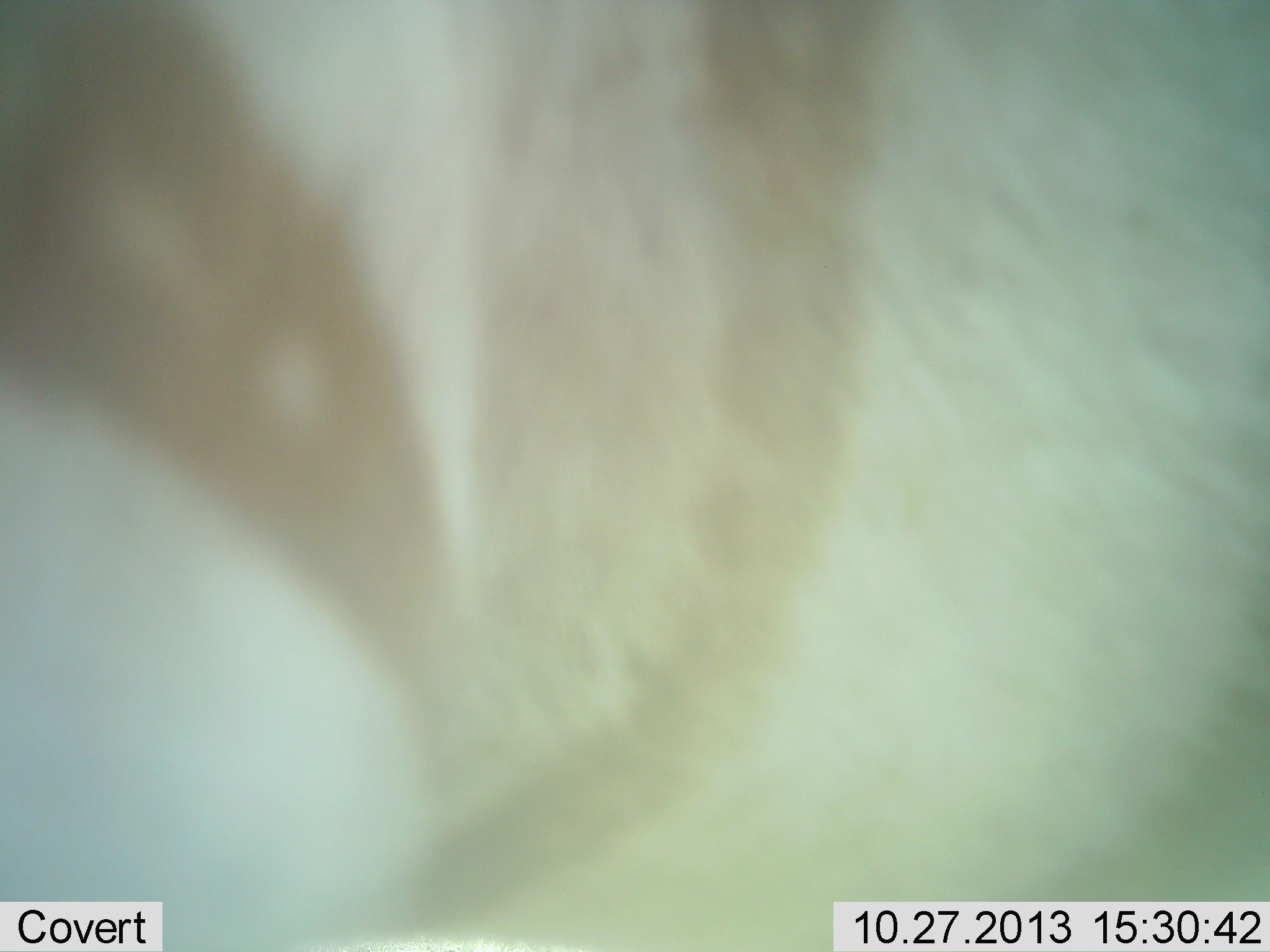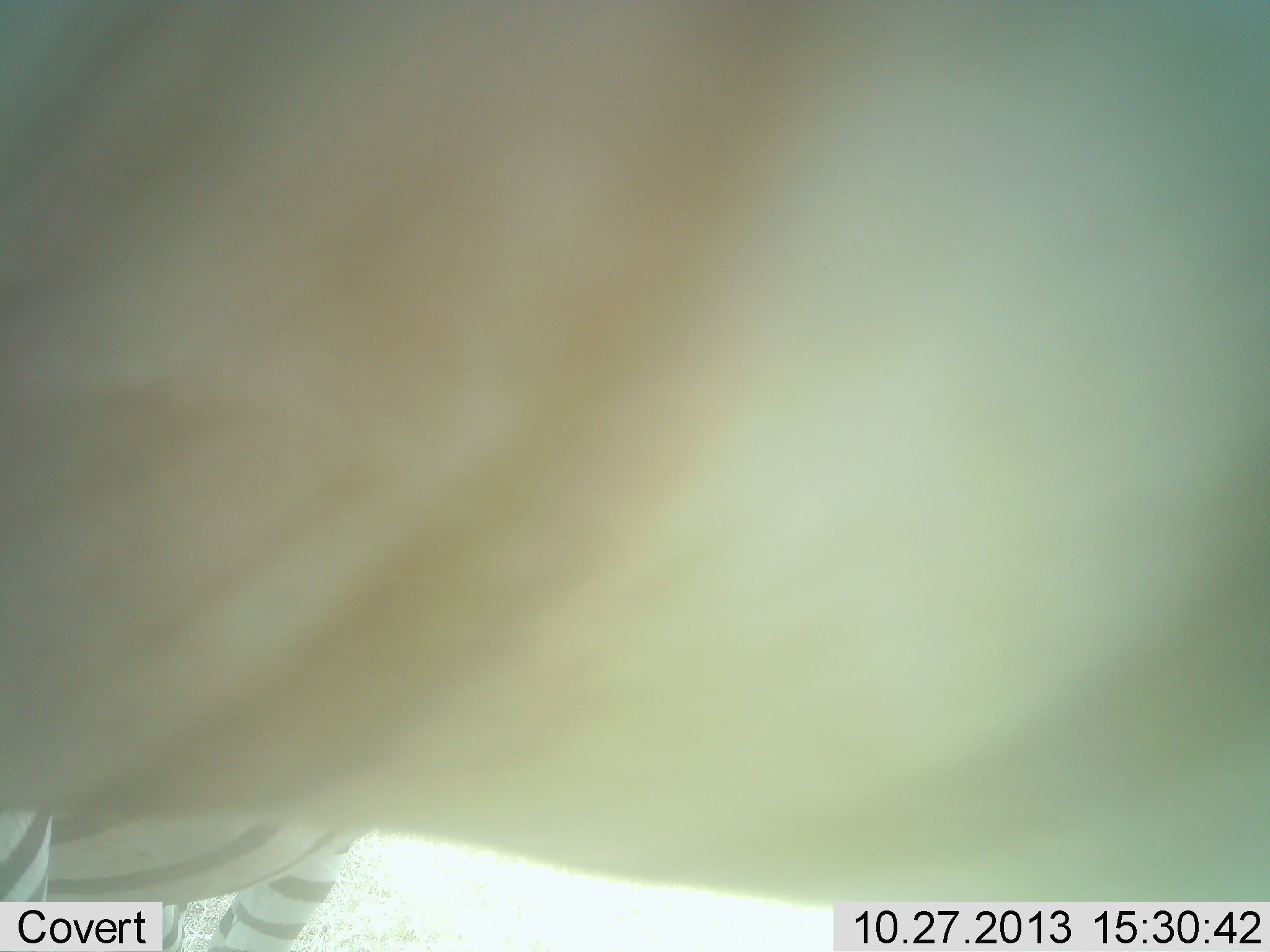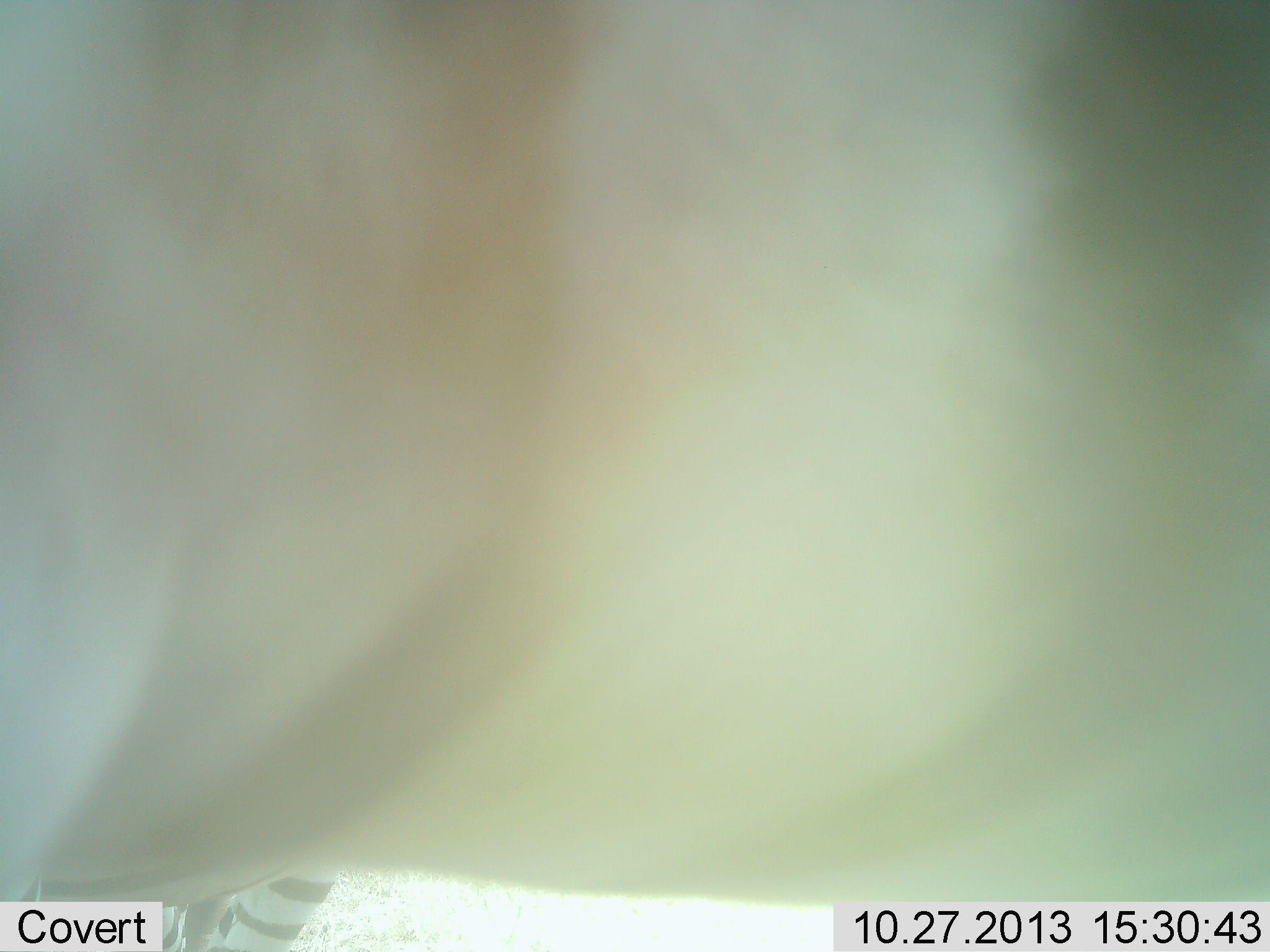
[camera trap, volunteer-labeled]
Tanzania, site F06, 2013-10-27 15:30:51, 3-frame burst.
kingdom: Animalia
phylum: Chordata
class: Mammalia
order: Perissodactyla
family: Equidae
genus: Equus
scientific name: Equus quagga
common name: plains zebra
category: zebra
Zebra (plains zebra) (Equus quagga), count 1. Behavior (volunteer vote fractions): standing 70%, resting 0%, moving 20%, interacting 10%. Young present (vote fraction): 0%. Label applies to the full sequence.